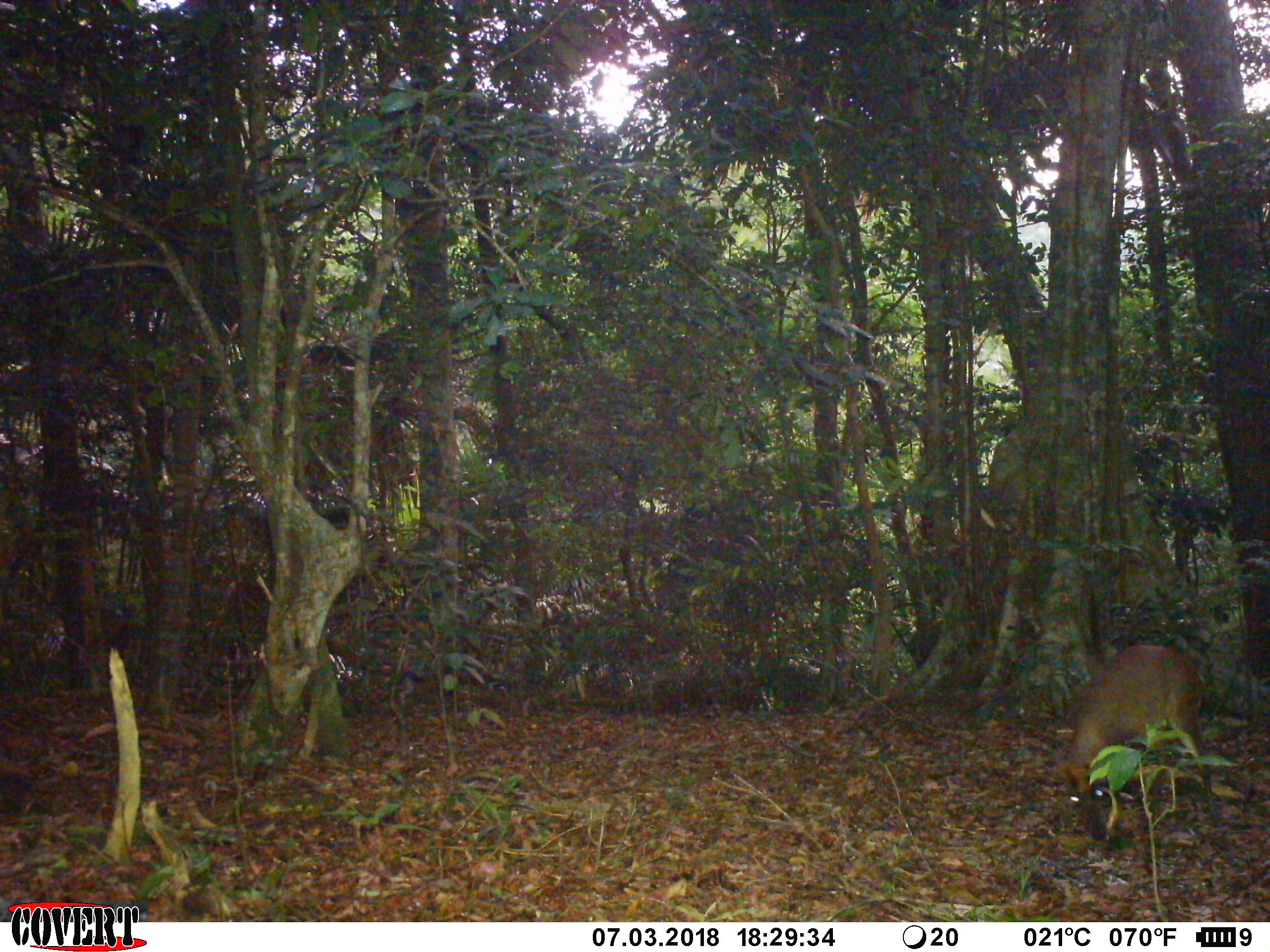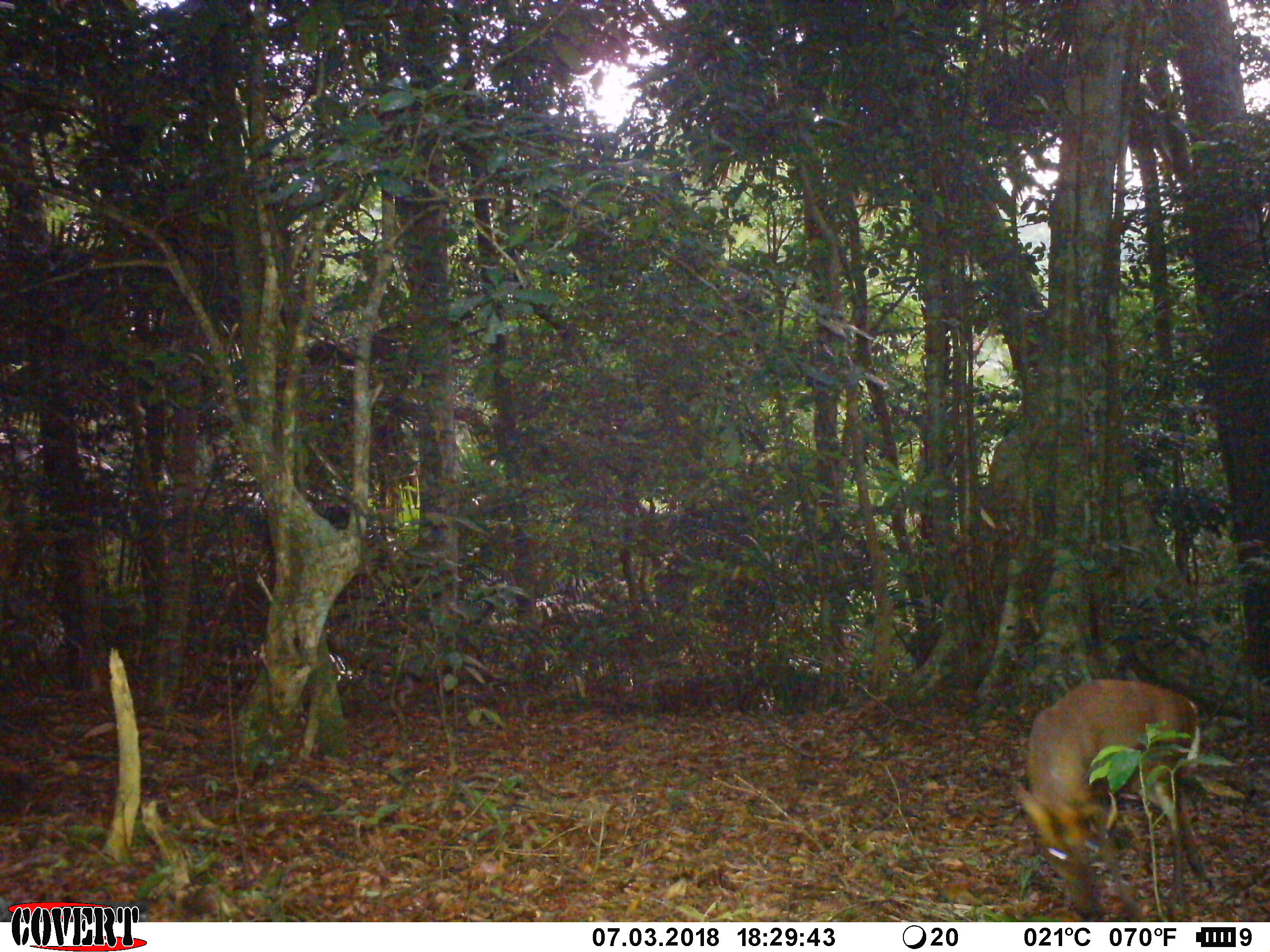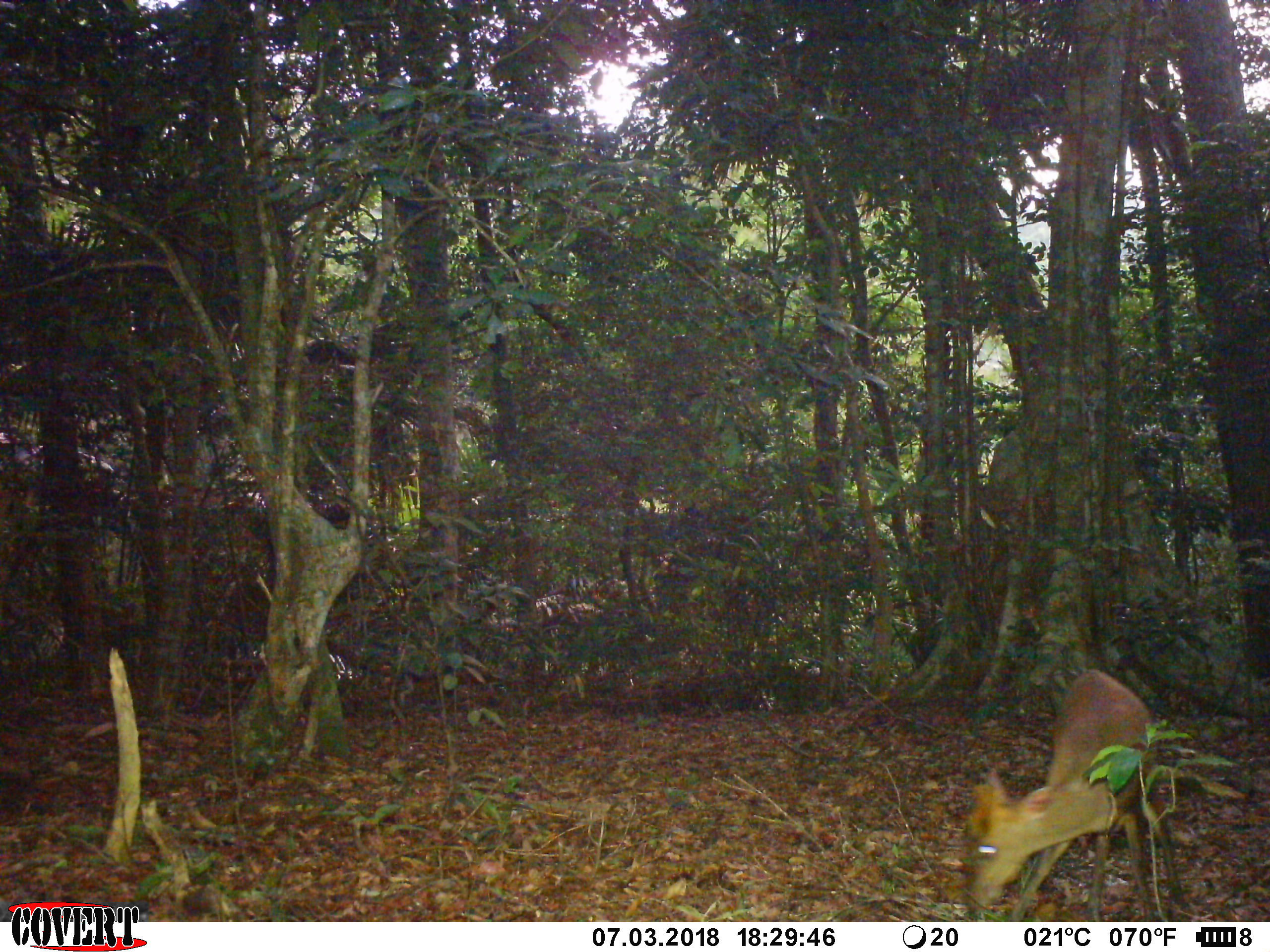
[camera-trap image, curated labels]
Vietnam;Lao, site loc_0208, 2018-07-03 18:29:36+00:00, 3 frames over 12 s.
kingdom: Animalia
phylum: Chordata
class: Mammalia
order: Artiodactyla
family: Cervidae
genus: Muntiacus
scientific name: Muntiacus rooseveltorum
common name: roosevelt's muntjac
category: roosevelts muntjac group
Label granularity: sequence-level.